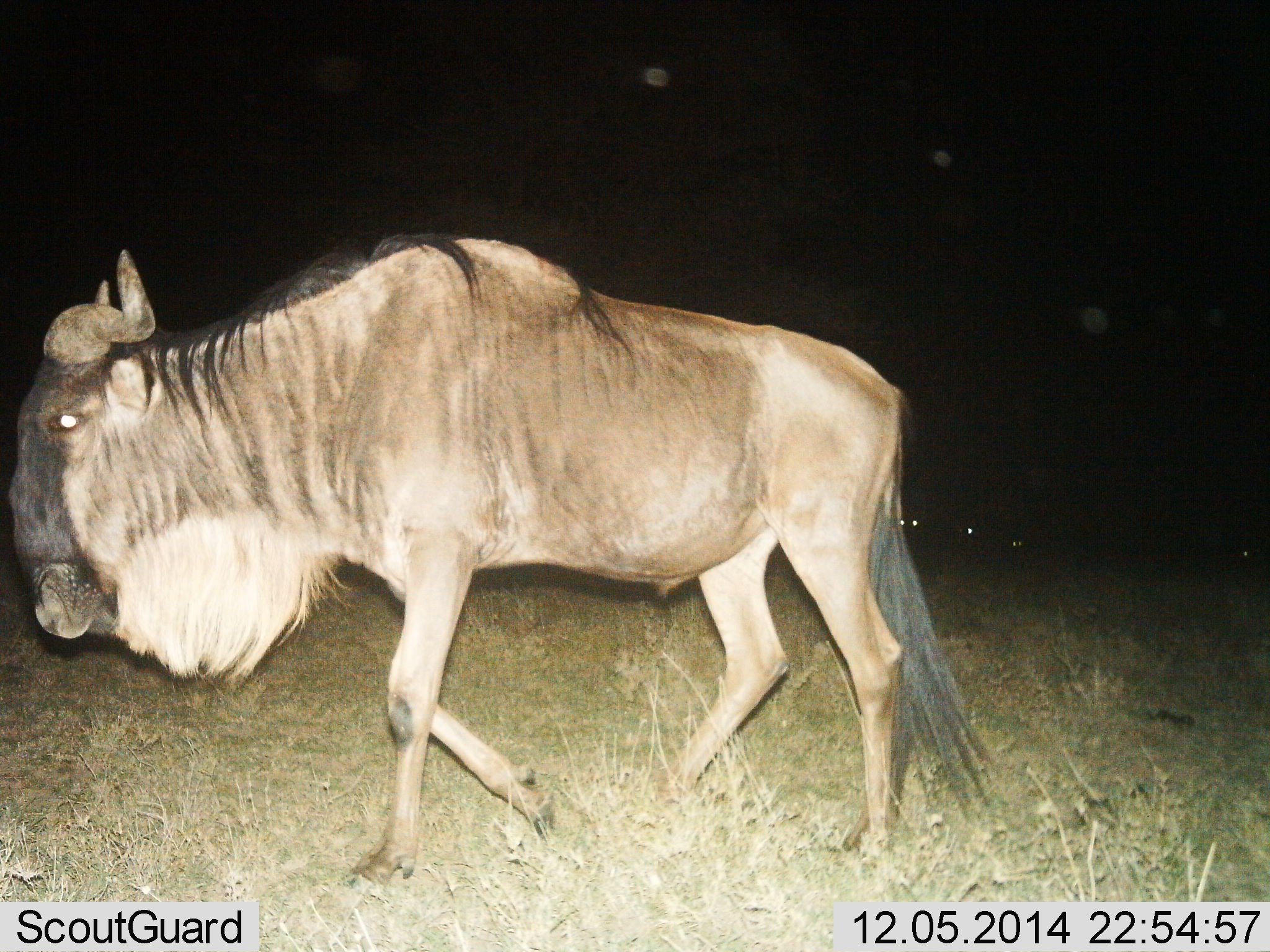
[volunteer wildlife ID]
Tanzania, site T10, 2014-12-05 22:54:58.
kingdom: Animalia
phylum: Chordata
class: Mammalia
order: Artiodactyla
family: Bovidae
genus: Connochaetes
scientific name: Connochaetes taurinus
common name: blue wildebeest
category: wildebeest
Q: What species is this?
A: Wildebeest (blue wildebeest) (Connochaetes taurinus).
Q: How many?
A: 1.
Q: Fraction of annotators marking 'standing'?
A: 30%.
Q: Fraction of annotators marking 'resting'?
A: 0%.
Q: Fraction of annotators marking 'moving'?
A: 80%.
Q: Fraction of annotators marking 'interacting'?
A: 0%.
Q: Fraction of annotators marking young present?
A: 0%.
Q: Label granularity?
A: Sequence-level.